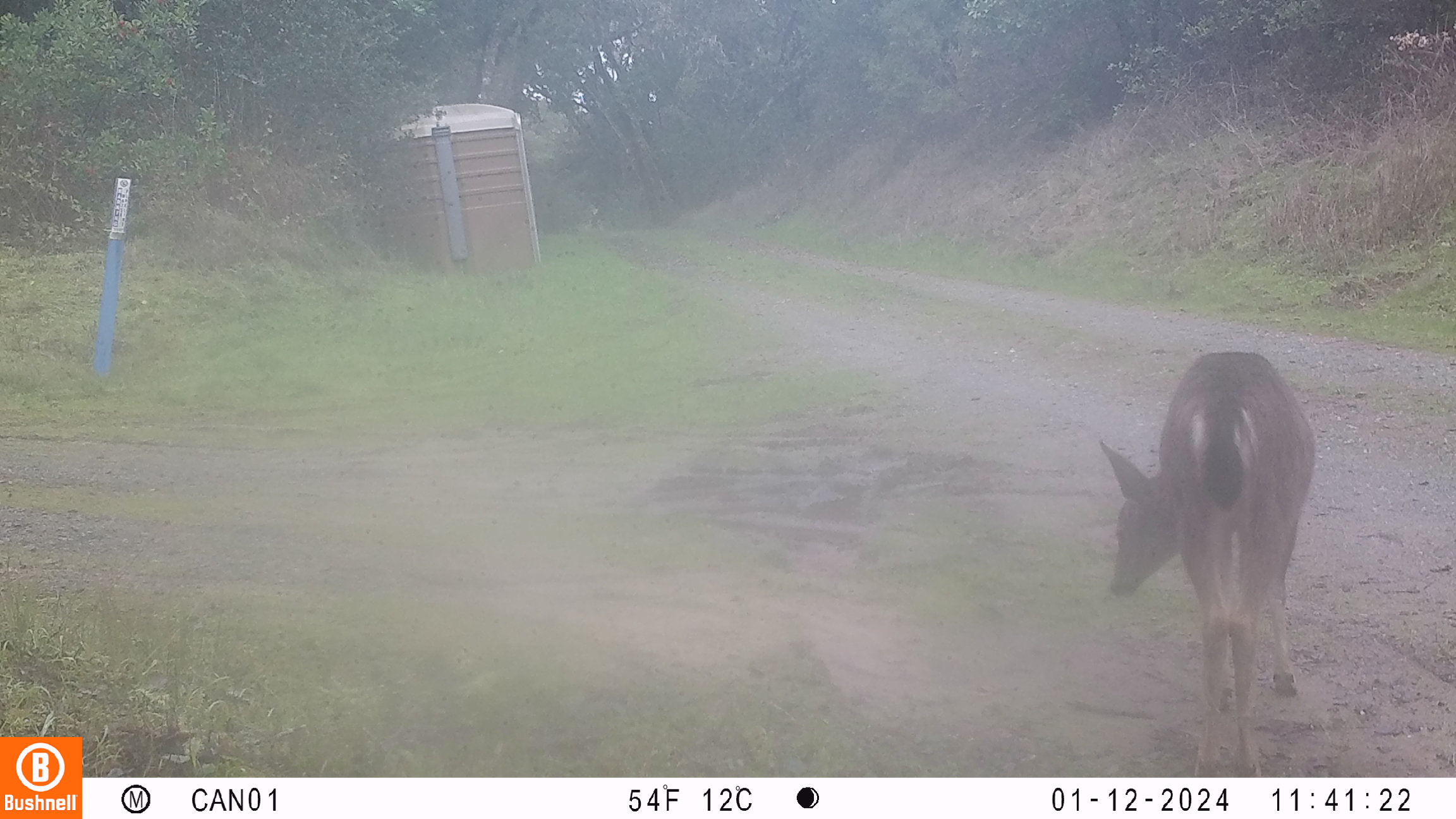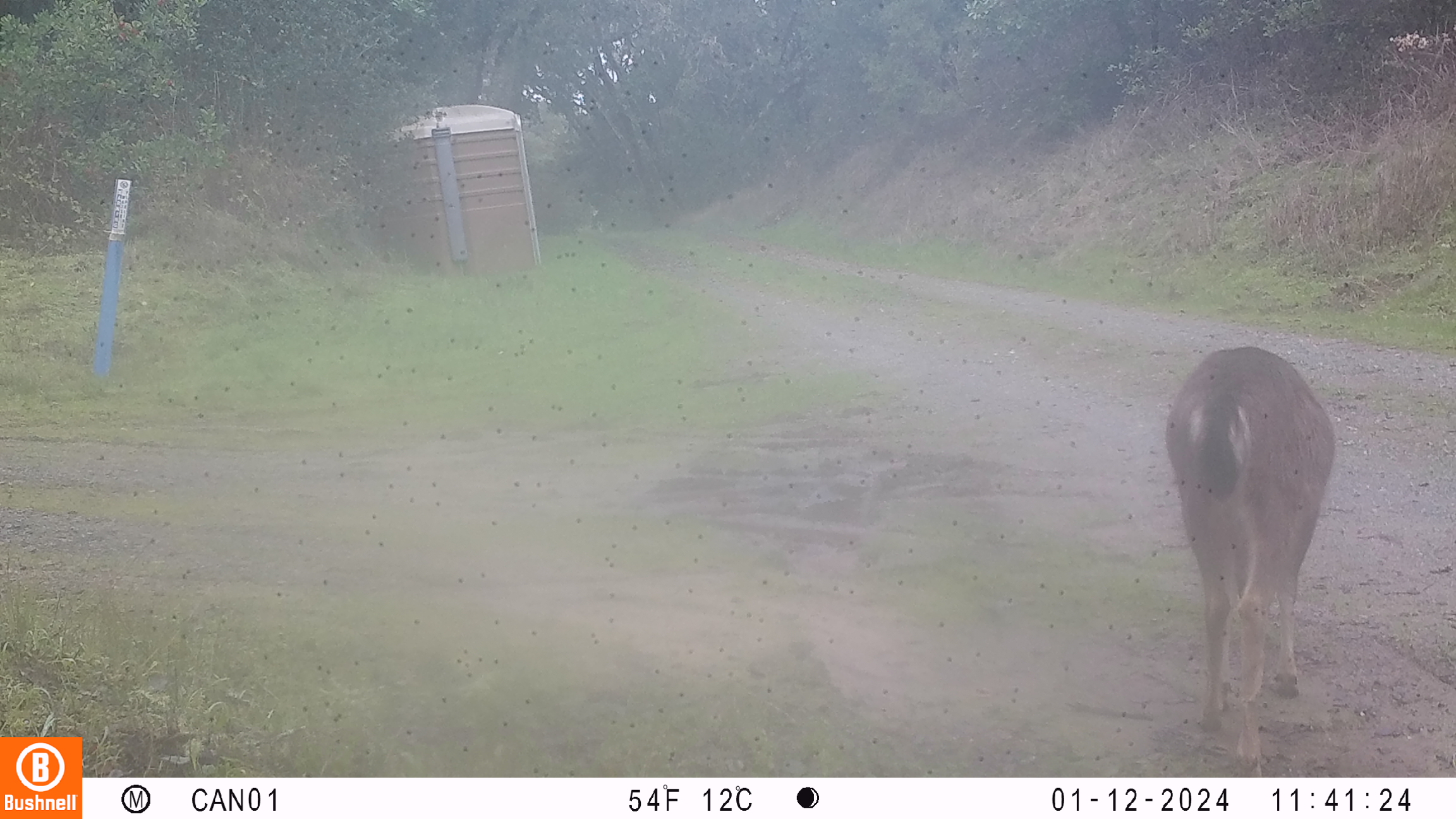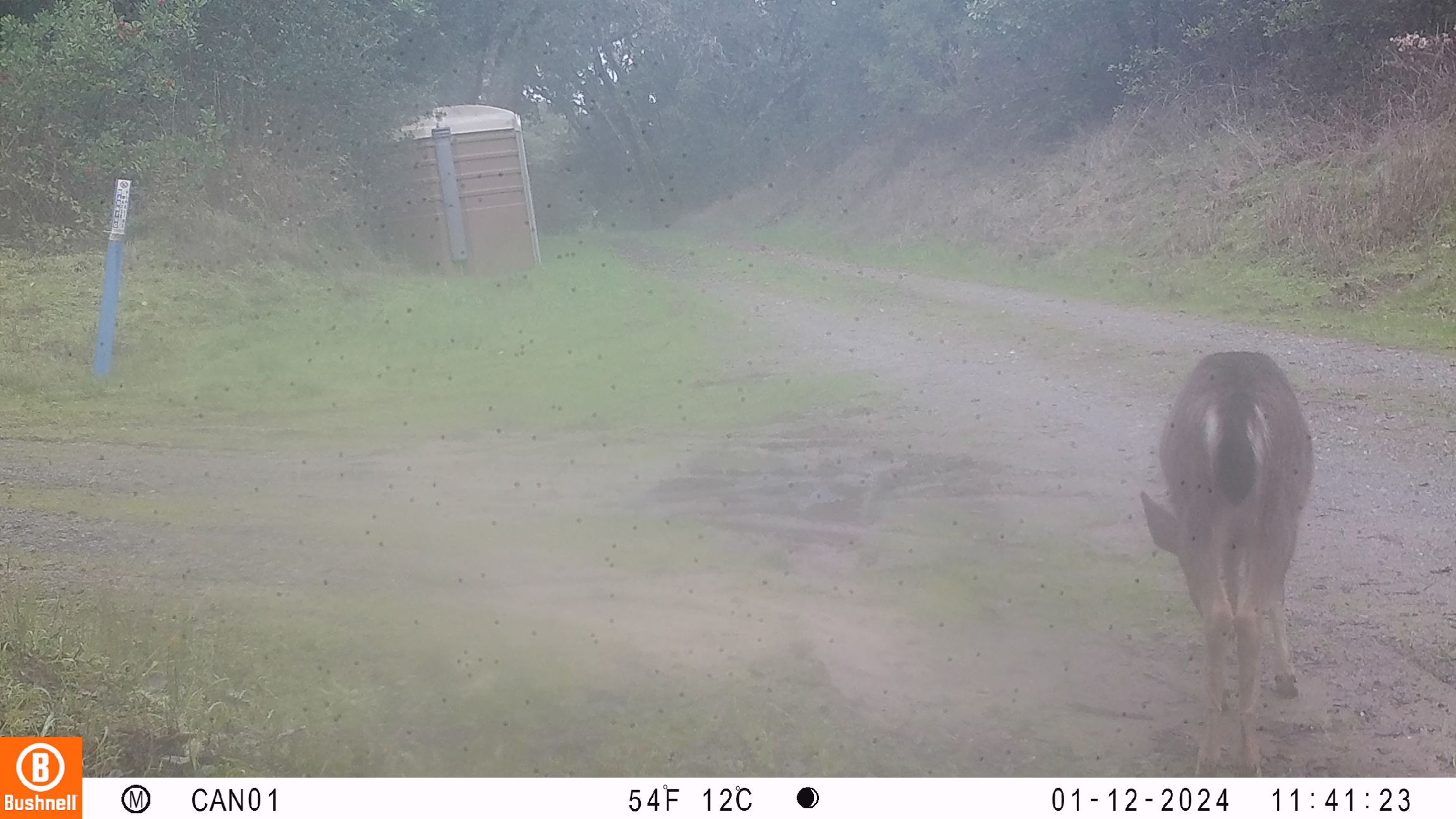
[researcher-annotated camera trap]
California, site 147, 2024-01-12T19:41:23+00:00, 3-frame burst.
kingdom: Animalia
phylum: Chordata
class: Mammalia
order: Artiodactyla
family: Cervidae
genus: Odocoileus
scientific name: Odocoileus hemionus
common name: mule deer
Mule deer (Odocoileus hemionus).